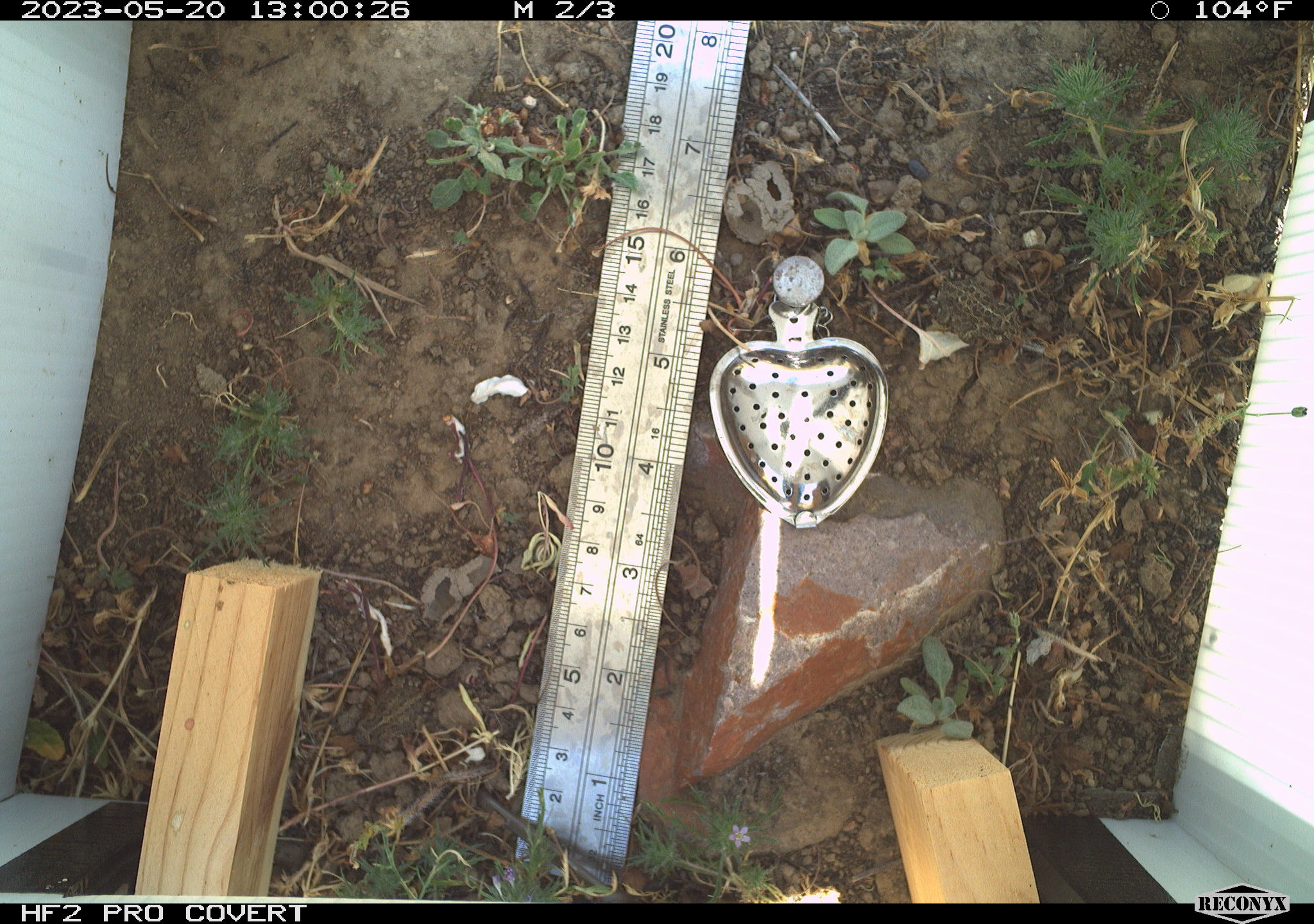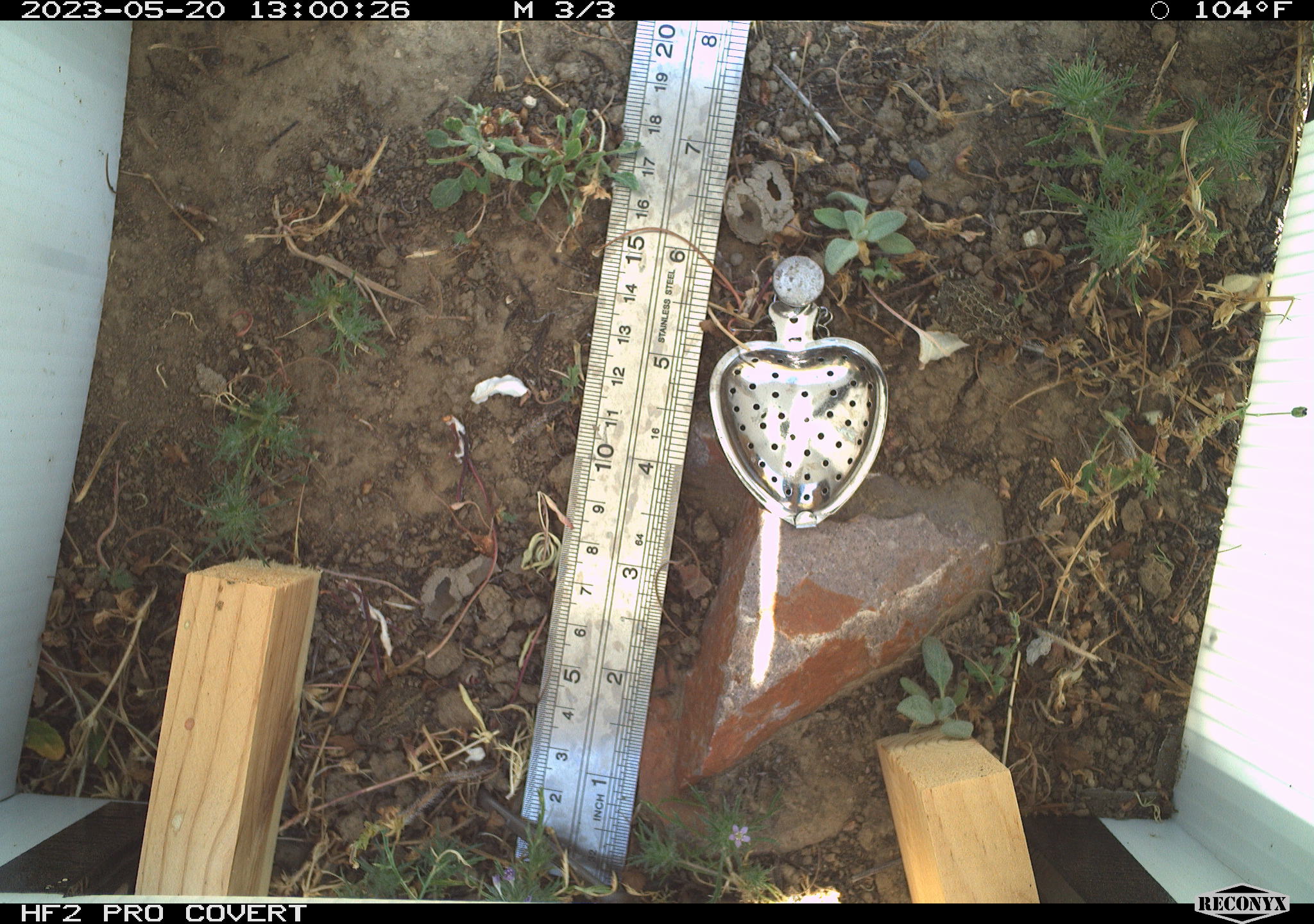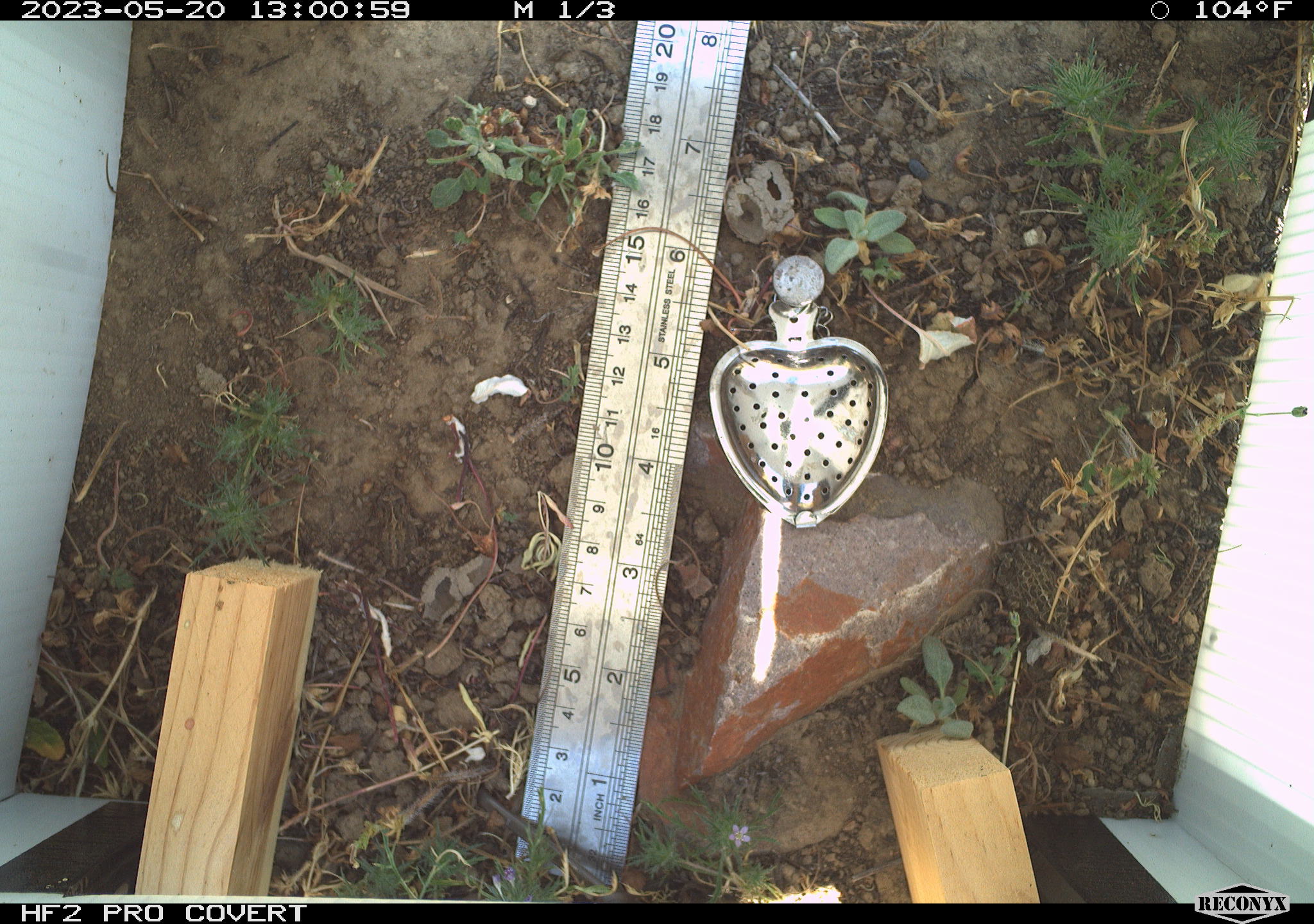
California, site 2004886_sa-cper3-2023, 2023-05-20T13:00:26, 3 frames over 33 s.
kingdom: Animalia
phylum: Chordata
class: Amphibia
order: Anura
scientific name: Anura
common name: frogs